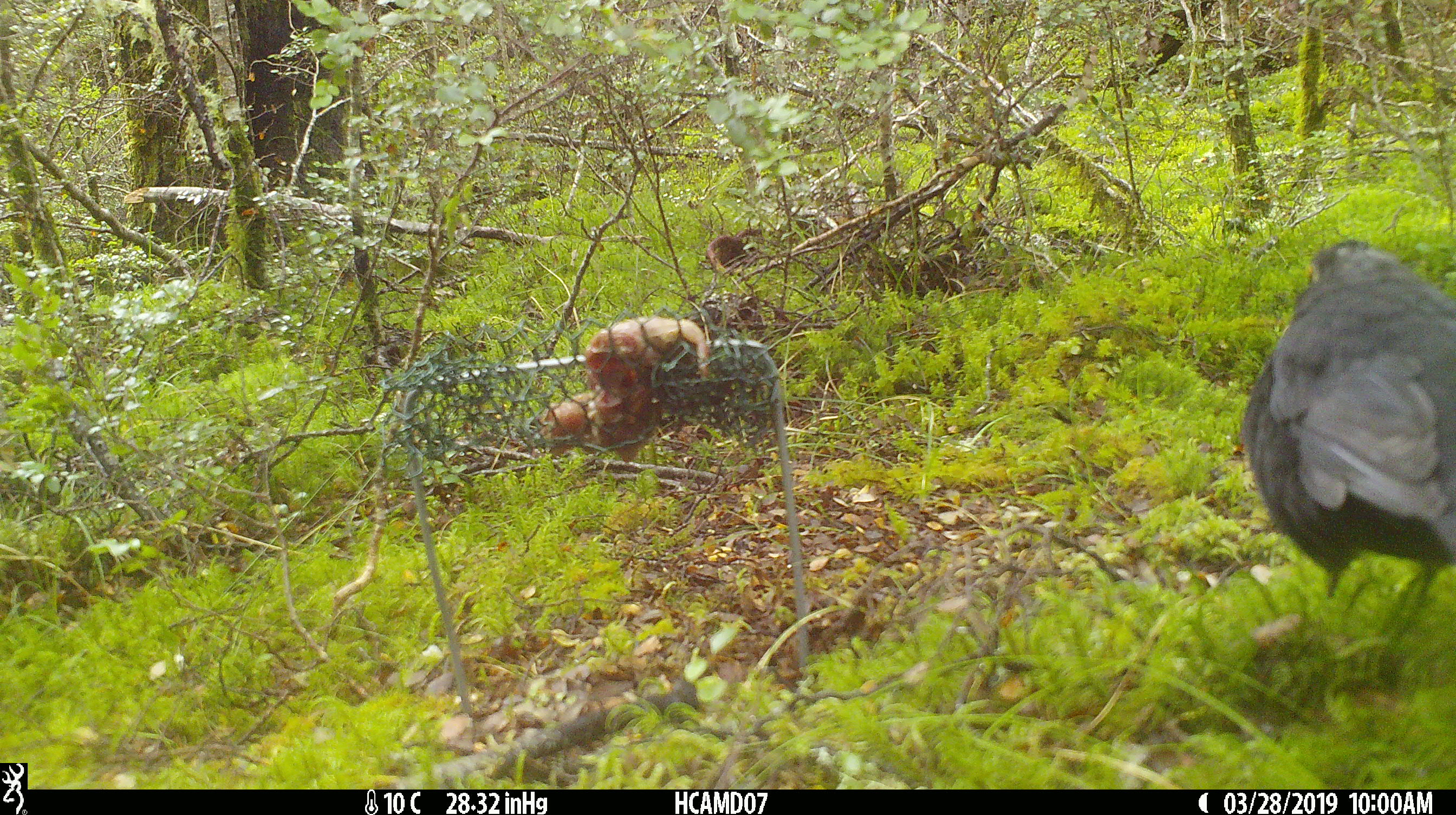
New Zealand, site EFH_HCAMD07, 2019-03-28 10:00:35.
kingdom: Animalia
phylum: Chordata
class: Aves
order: Passeriformes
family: Turdidae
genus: Turdus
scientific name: Turdus merula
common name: eurasian blackbird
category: blackbird